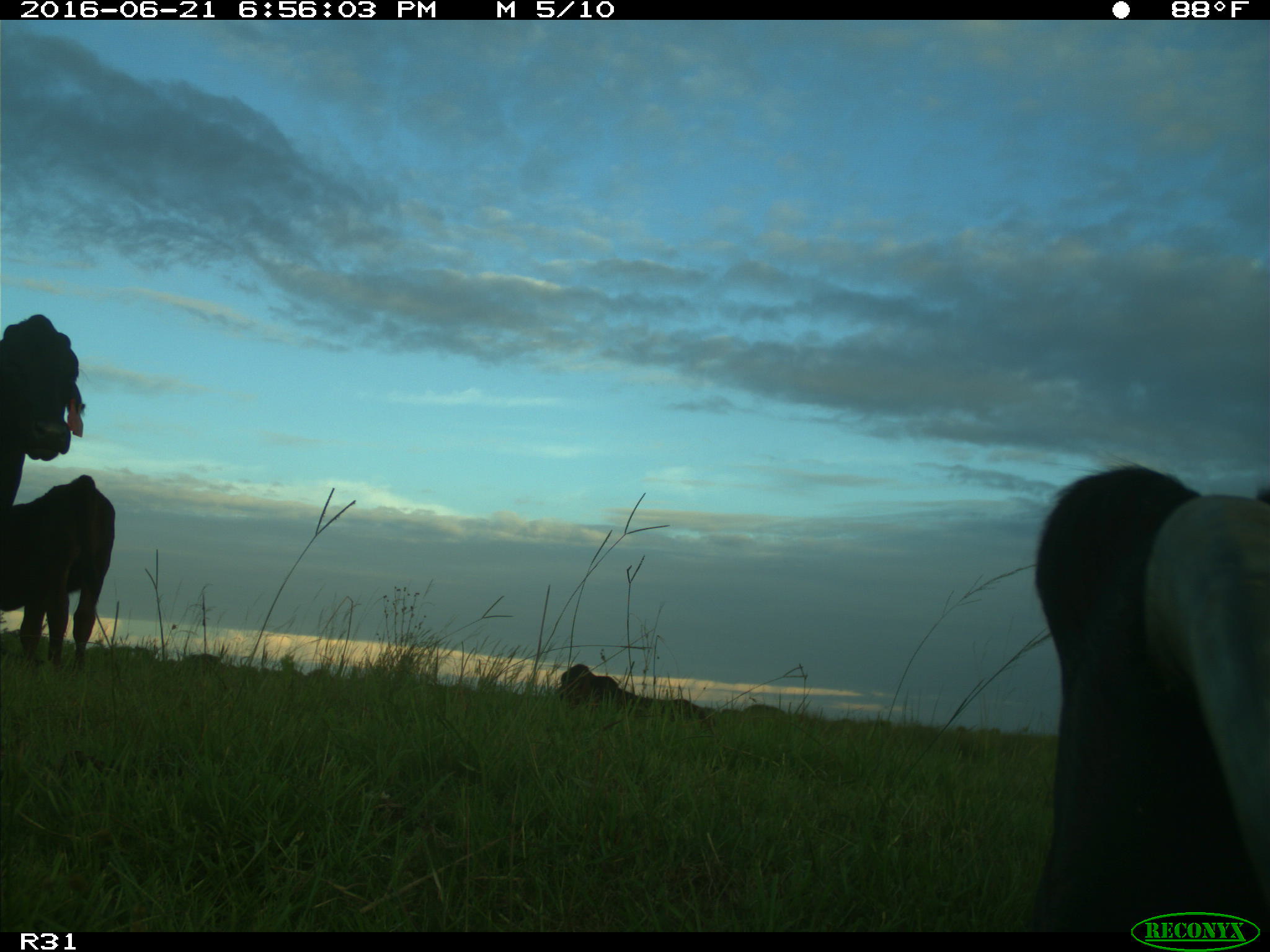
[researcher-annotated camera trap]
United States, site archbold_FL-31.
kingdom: Animalia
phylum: Chordata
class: Mammalia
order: Artiodactyla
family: Bovidae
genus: Bos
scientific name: Bos taurus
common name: domestic cow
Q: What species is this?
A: Bos taurus (domestic cow).